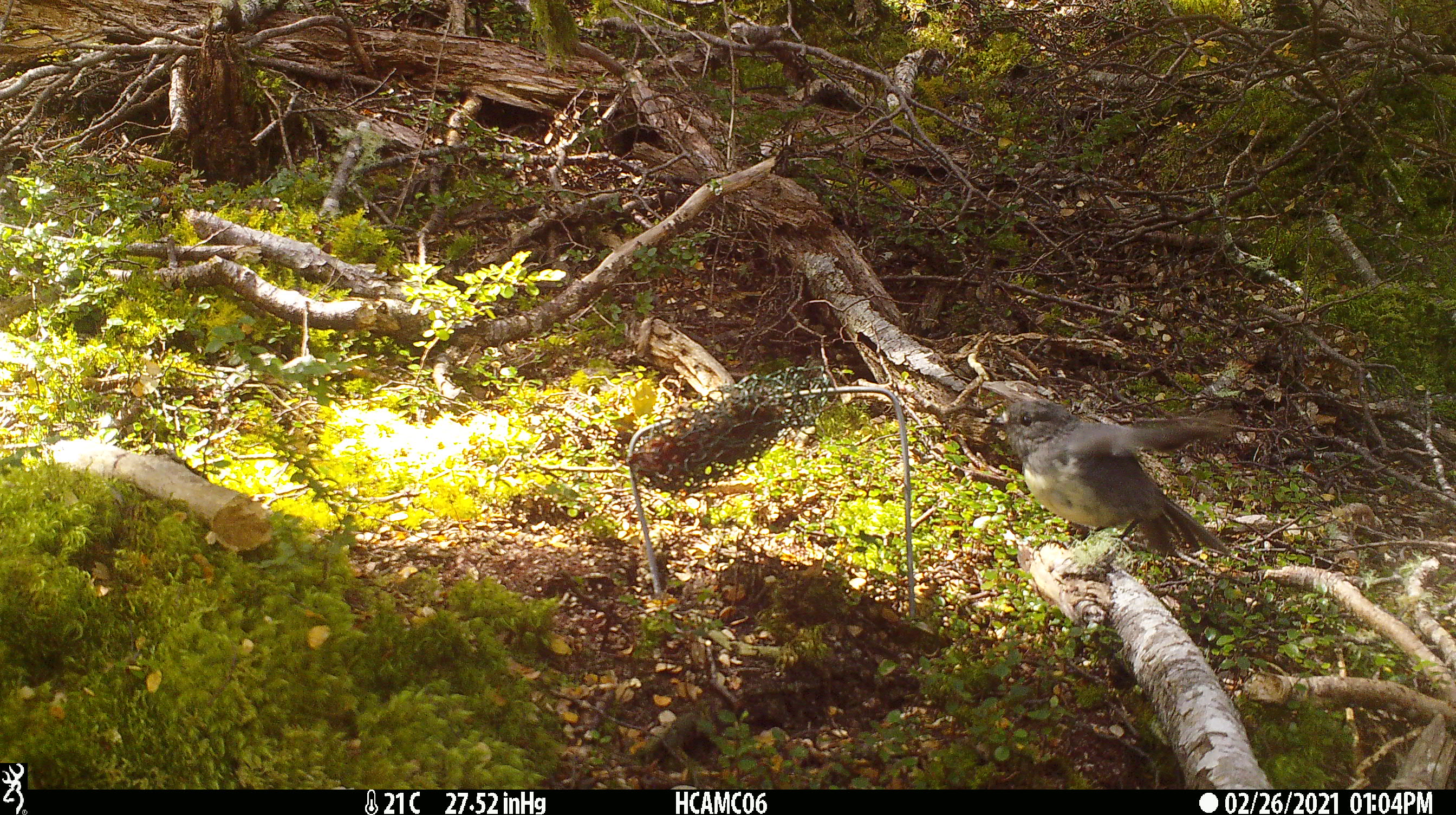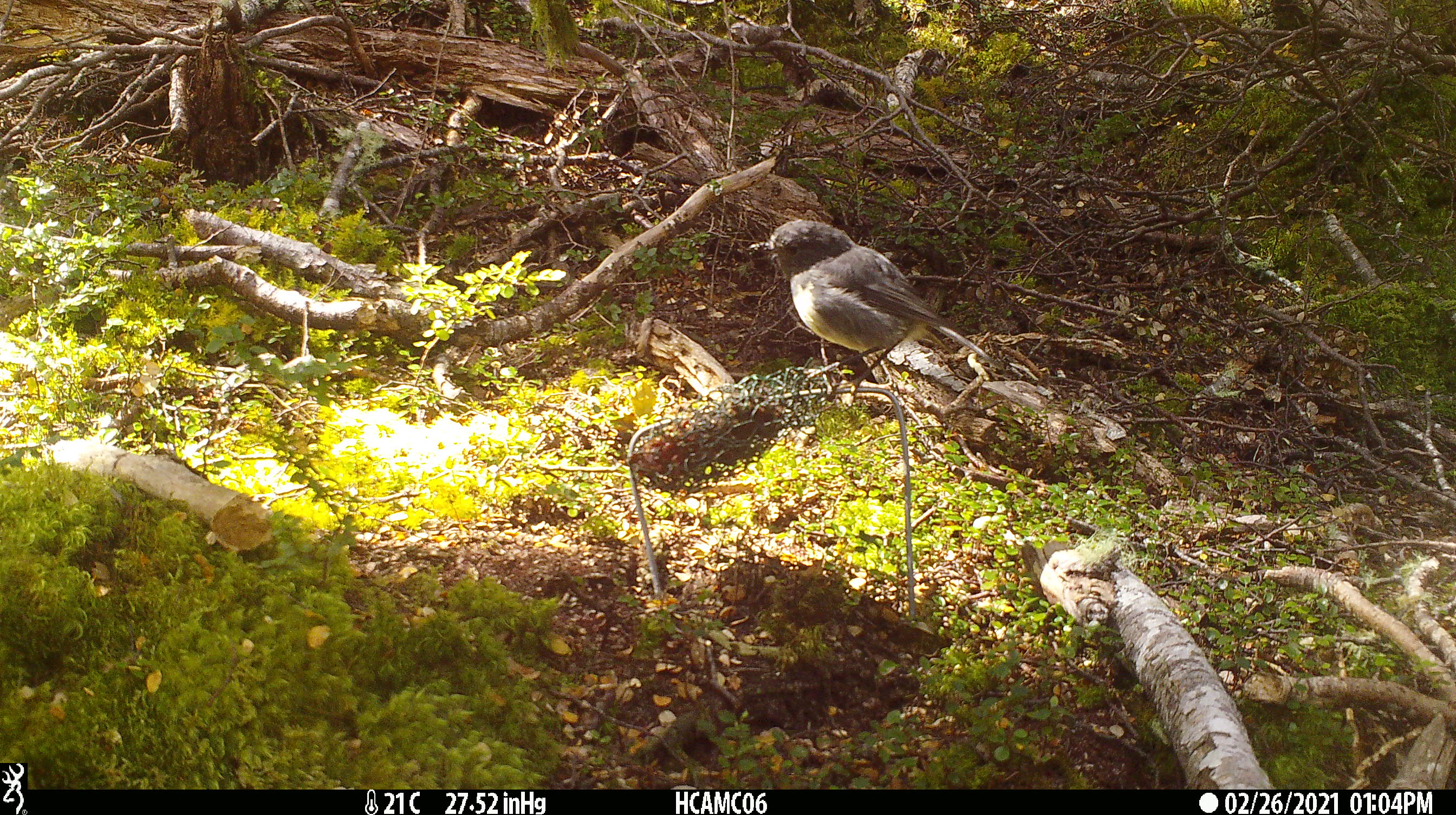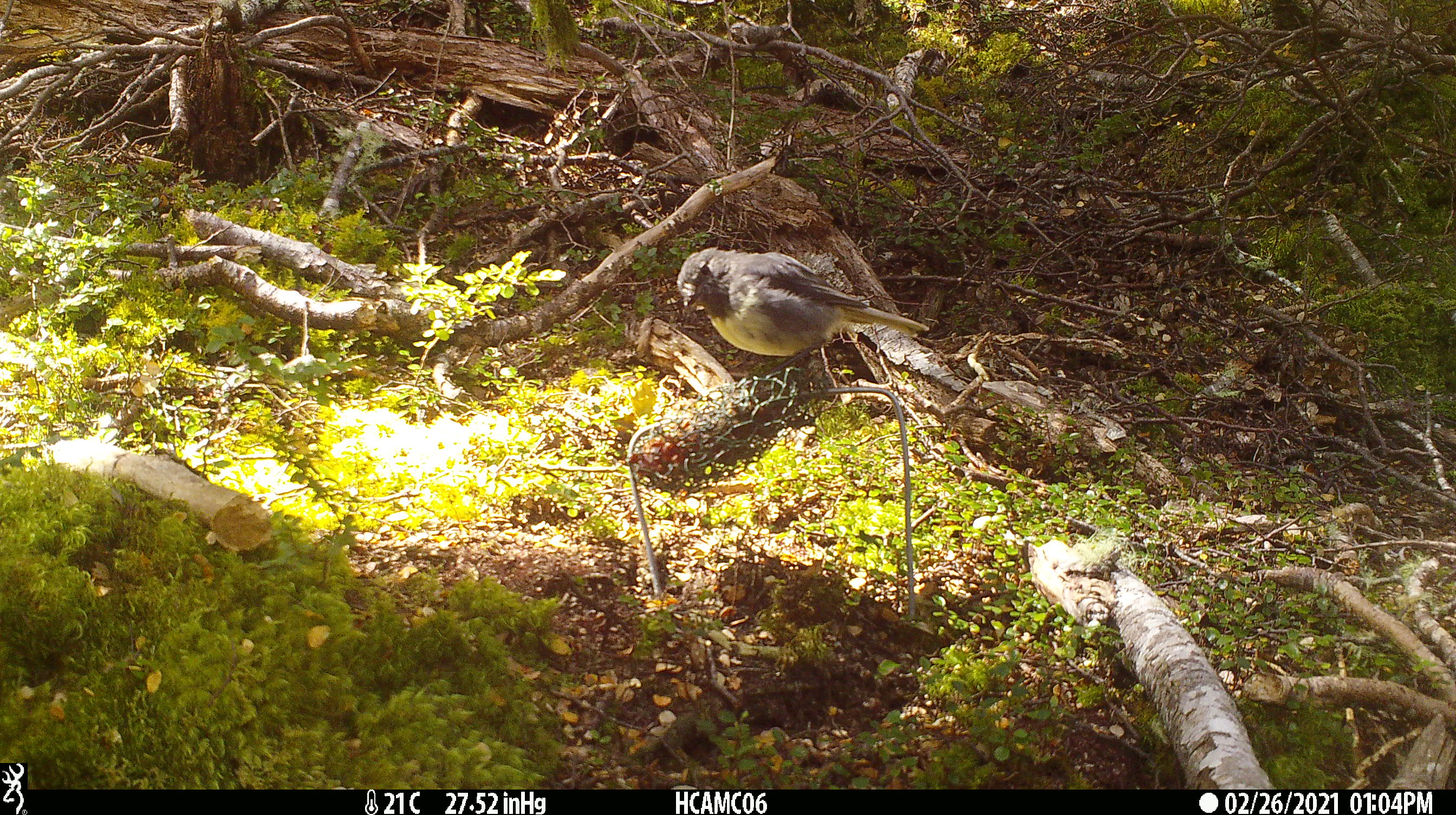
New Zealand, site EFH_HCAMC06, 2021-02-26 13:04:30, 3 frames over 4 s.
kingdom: Animalia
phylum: Chordata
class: Aves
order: Passeriformes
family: Petroicidae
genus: Petroica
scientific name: Petroica australis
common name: new zealand robin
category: robin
Robin (new zealand robin) (Petroica australis).